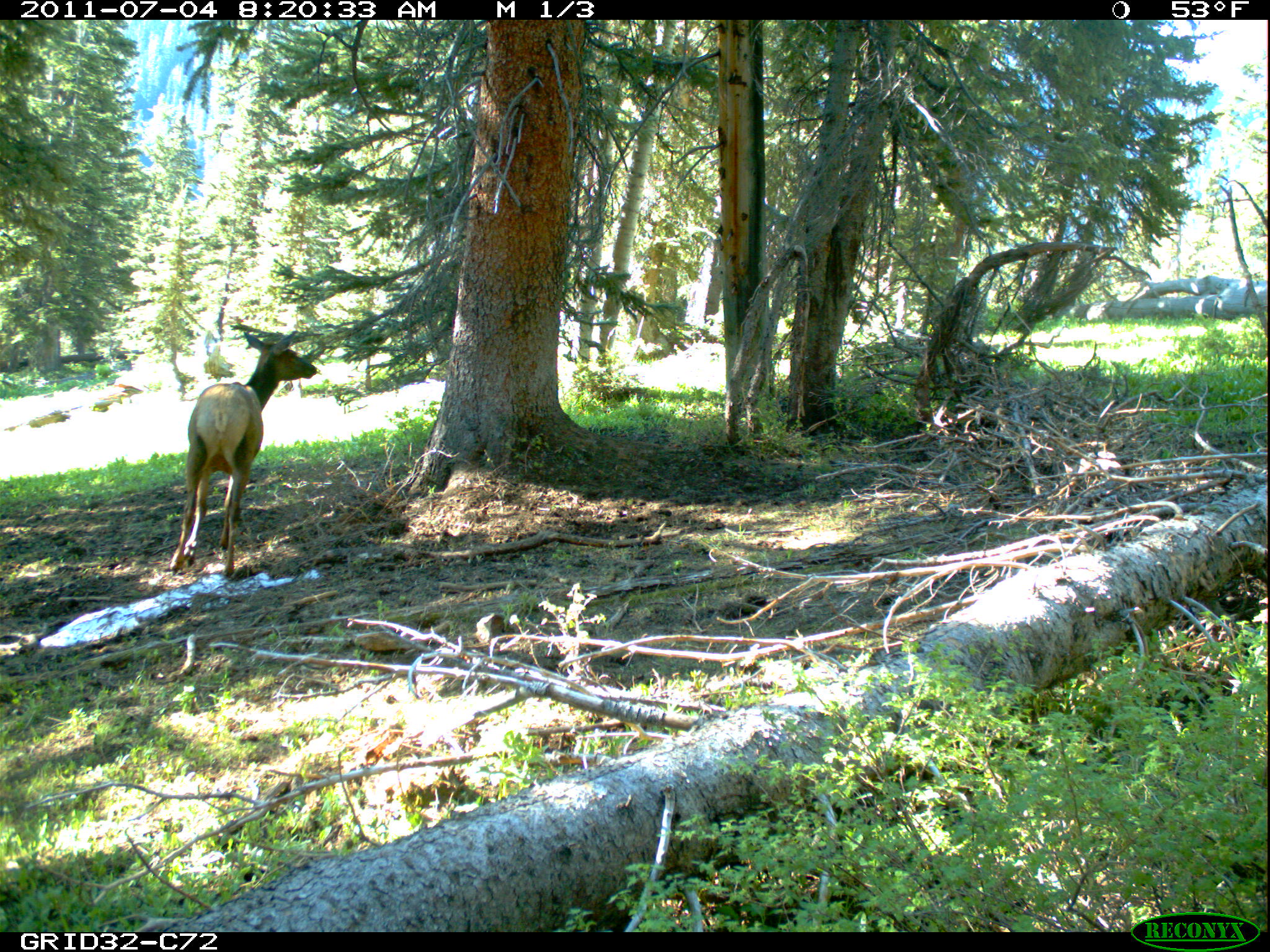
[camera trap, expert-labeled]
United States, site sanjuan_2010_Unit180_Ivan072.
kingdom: Animalia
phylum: Chordata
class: Mammalia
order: Artiodactyla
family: Cervidae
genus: Cervus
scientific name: Cervus elaphus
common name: red deer